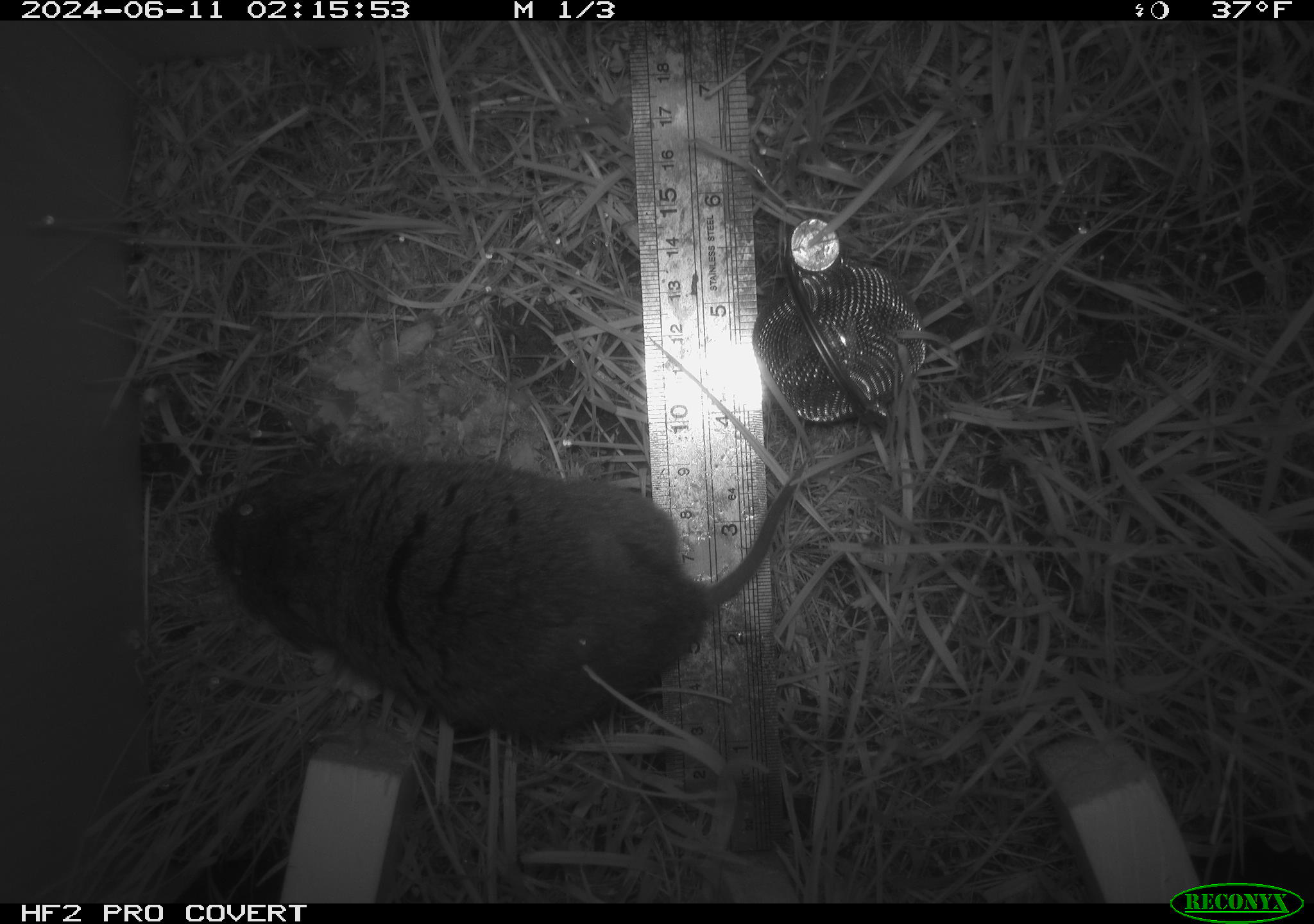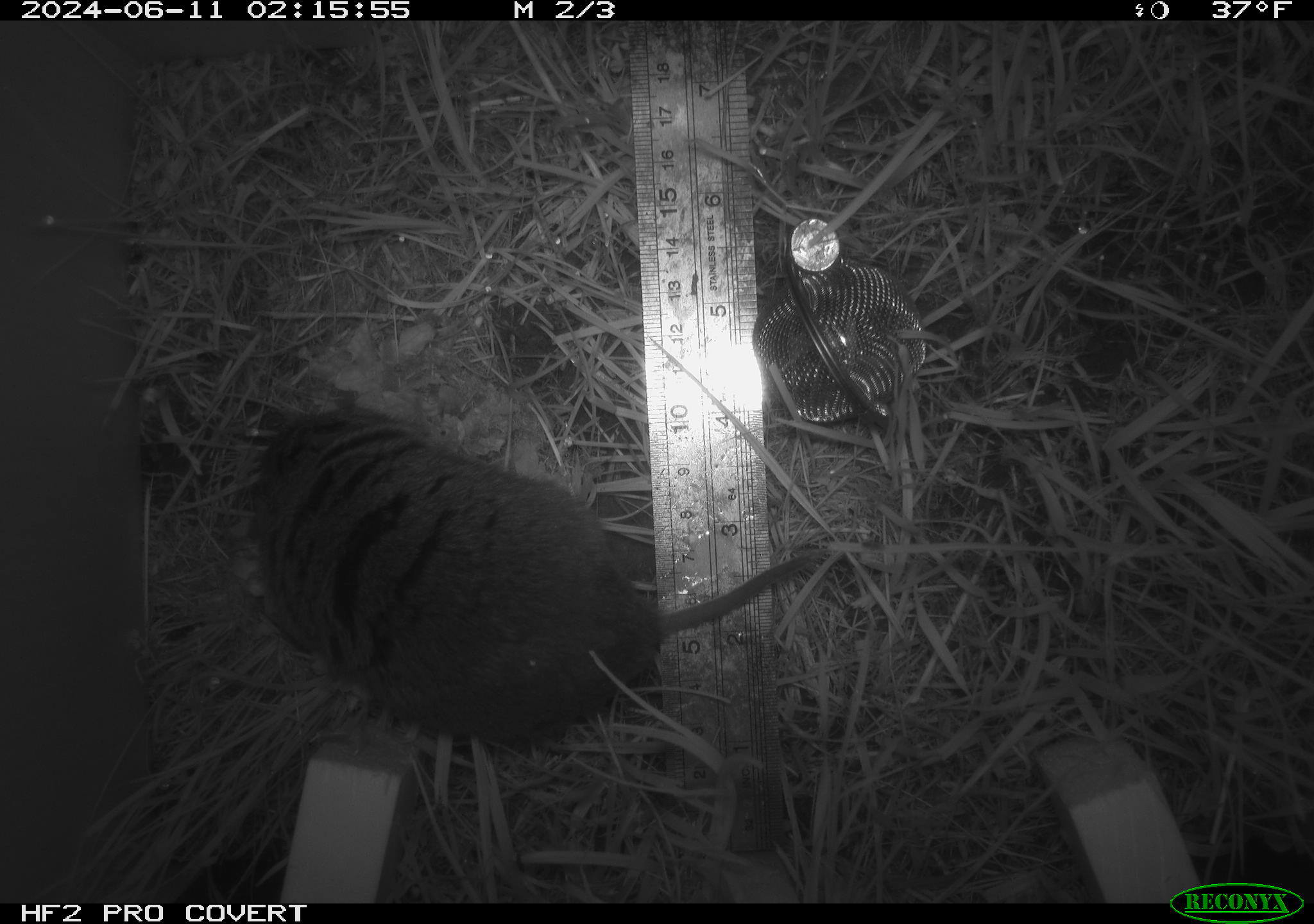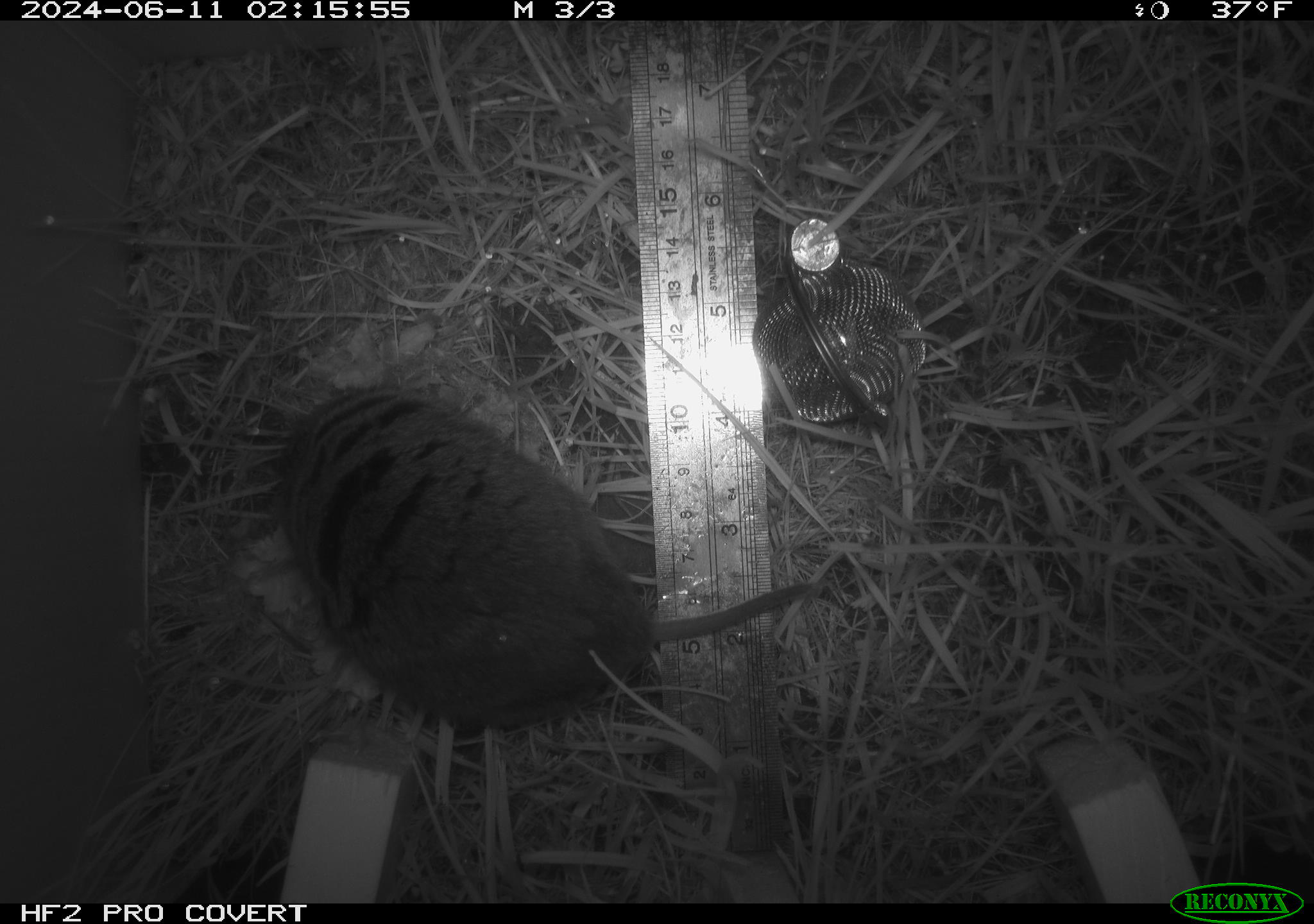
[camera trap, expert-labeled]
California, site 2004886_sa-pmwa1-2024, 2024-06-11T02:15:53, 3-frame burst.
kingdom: Animalia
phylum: Chordata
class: Mammalia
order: Rodentia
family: Cricetidae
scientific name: Arvicolinae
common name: voles, lemmings, and muskrats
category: arvicolinae subfamily